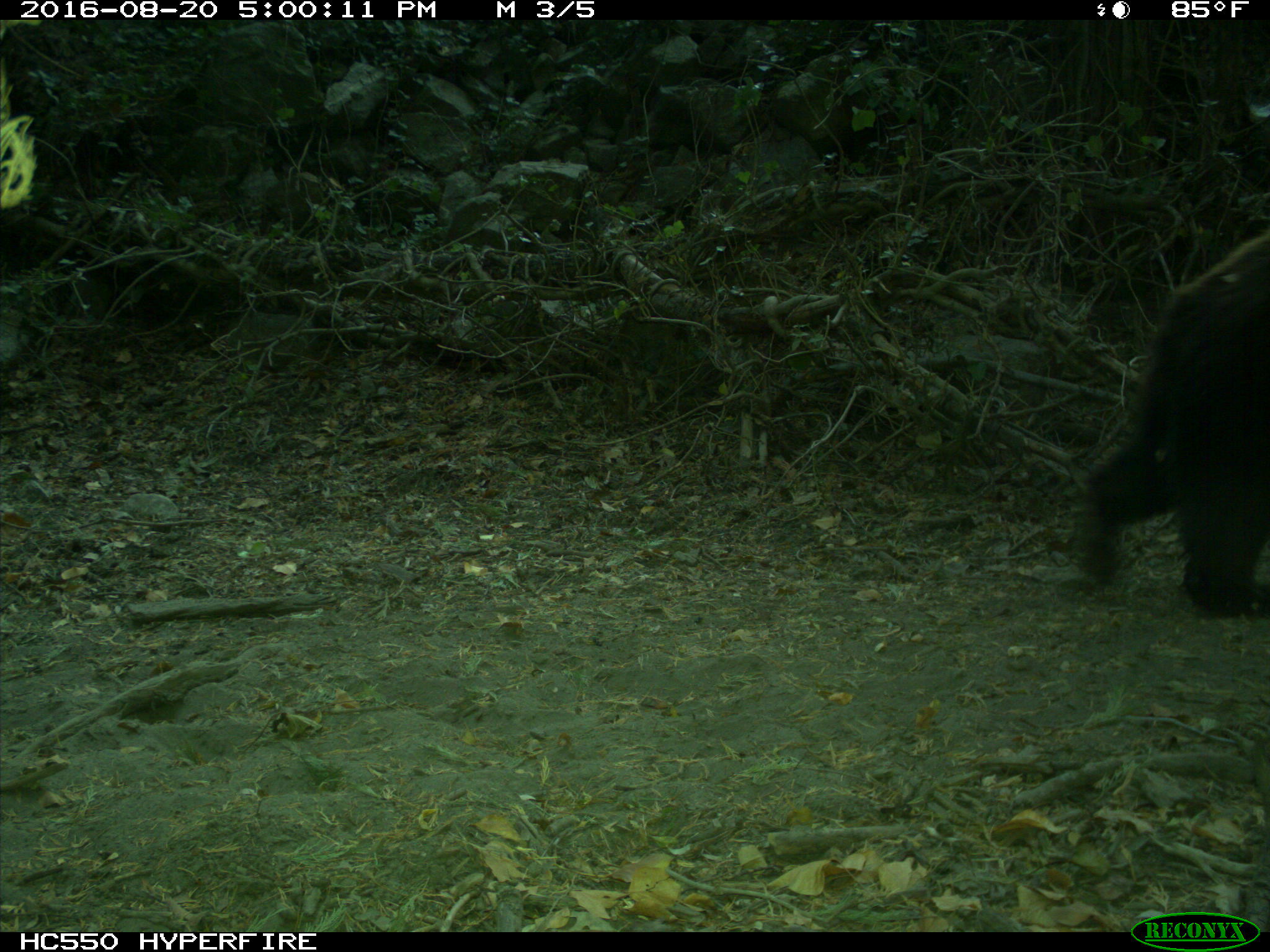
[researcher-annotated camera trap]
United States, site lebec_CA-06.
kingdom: Animalia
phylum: Chordata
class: Mammalia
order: Carnivora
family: Ursidae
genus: Ursus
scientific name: Ursus americanus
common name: american black bear